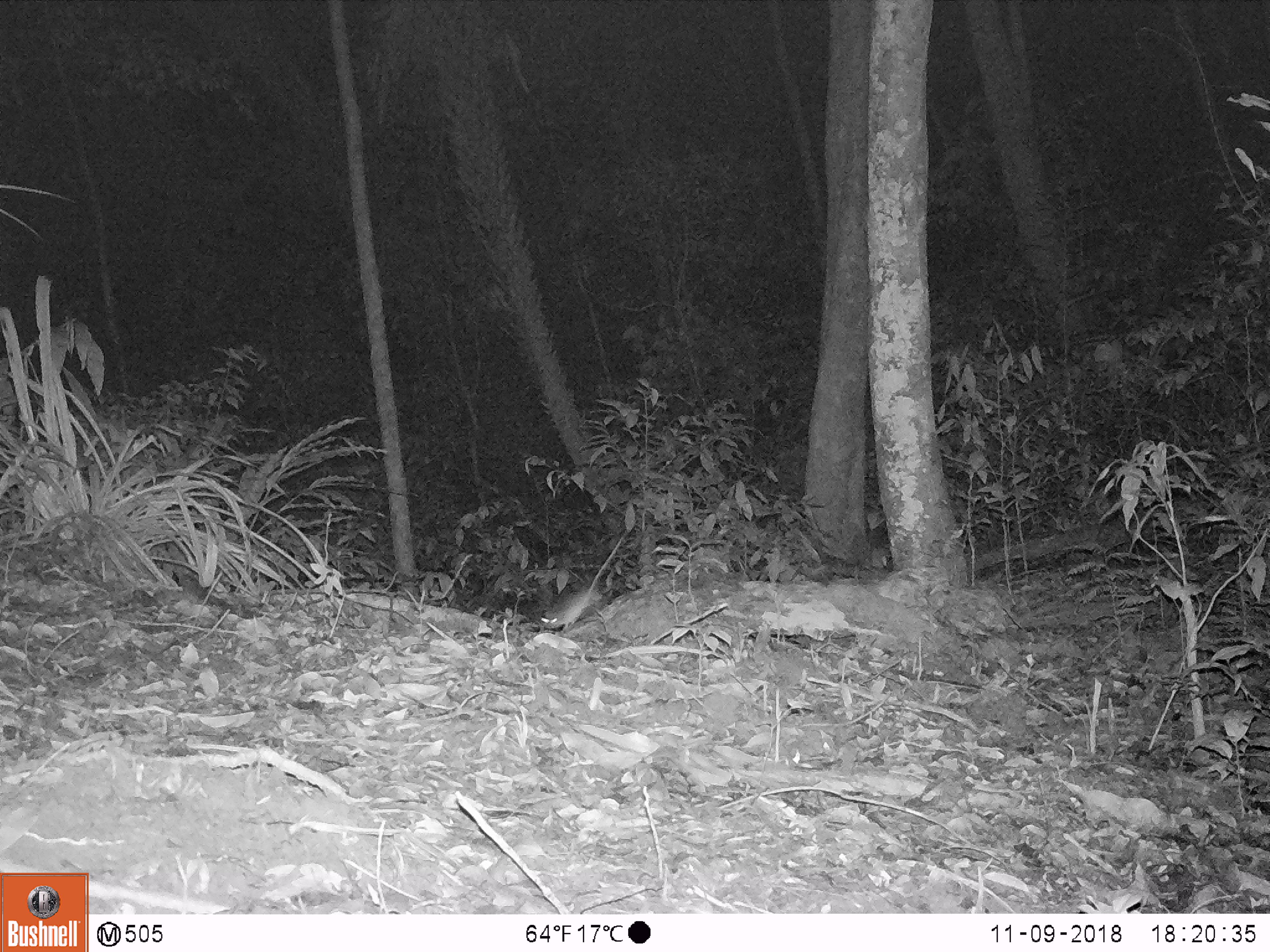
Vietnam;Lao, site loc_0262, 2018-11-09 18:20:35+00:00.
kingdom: Animalia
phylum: Chordata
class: Mammalia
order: Rodentia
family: Muridae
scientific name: Muridae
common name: old-world mice and rats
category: unidentified murid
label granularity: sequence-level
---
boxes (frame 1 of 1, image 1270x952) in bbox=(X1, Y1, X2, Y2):
unidentified murid: bbox=(540, 534, 624, 630)